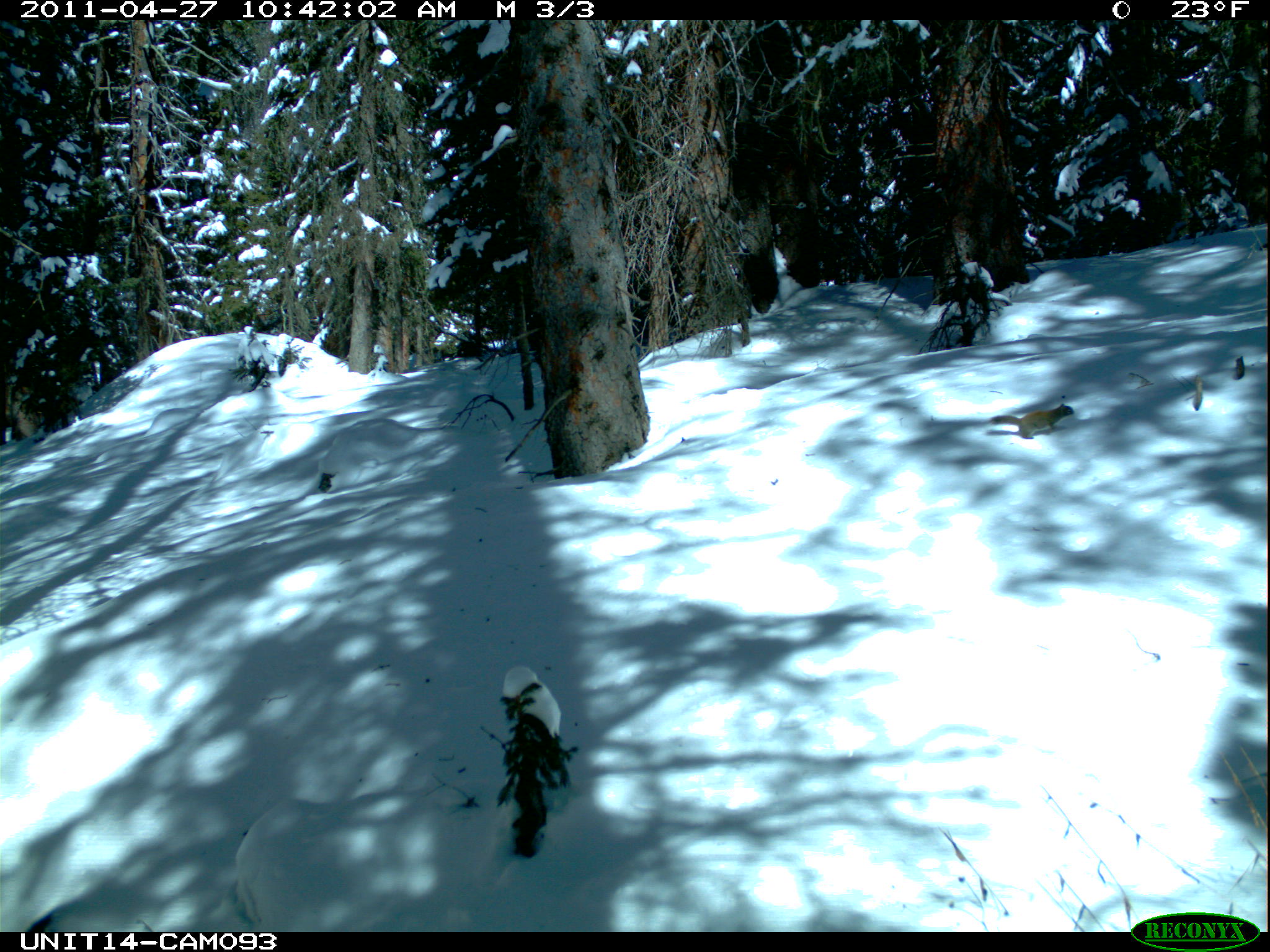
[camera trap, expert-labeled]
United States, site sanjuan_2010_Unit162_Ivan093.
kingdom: Animalia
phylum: Chordata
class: Mammalia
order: Rodentia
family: Sciuridae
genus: Tamiasciurus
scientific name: Tamiasciurus hudsonicus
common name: american red squirrel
Tamiasciurus hudsonicus (american red squirrel).